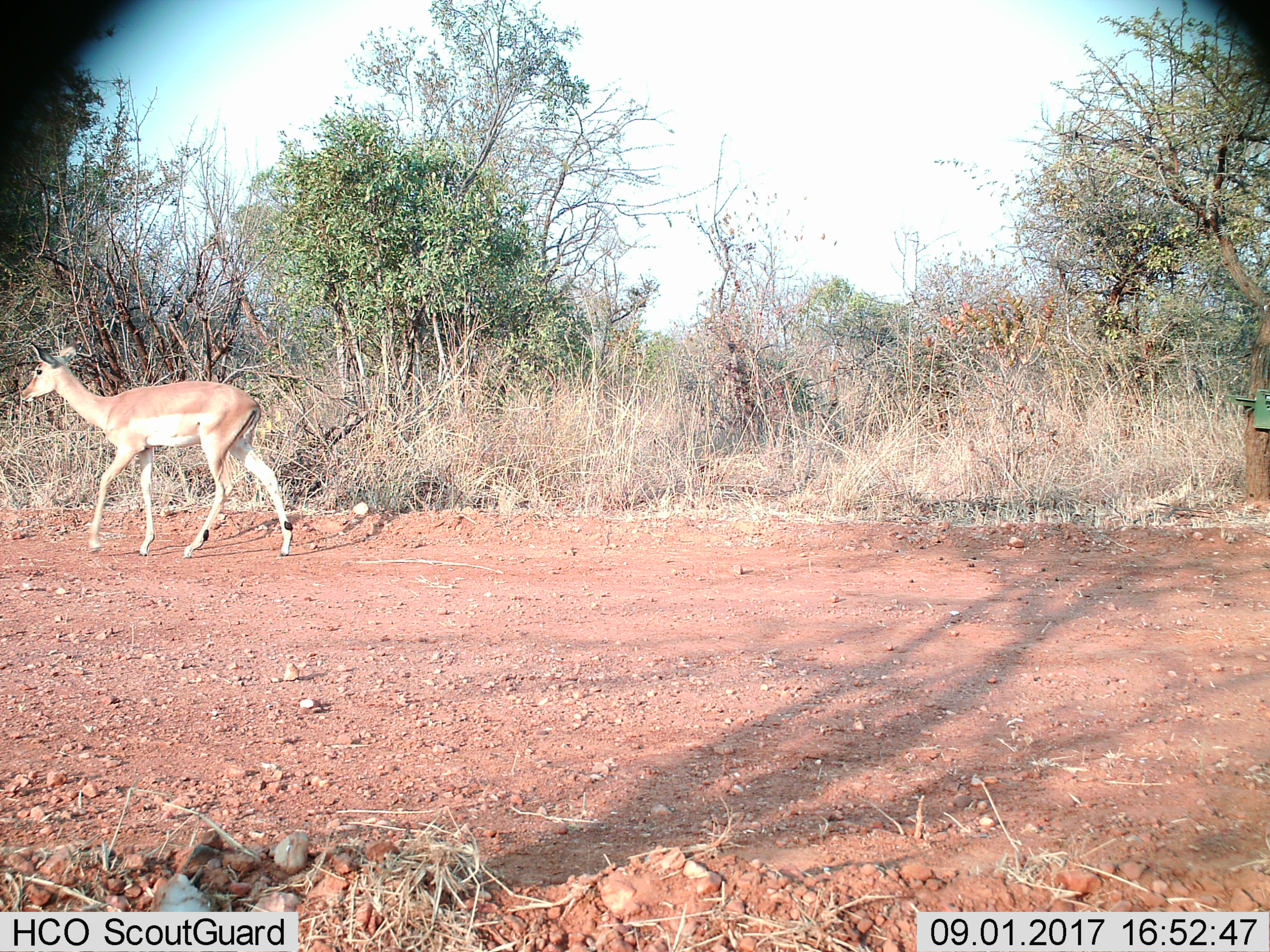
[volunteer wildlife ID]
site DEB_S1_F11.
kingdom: Animalia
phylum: Chordata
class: Mammalia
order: Artiodactyla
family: Bovidae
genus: Aepyceros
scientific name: Aepyceros melampus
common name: impala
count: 1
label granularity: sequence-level